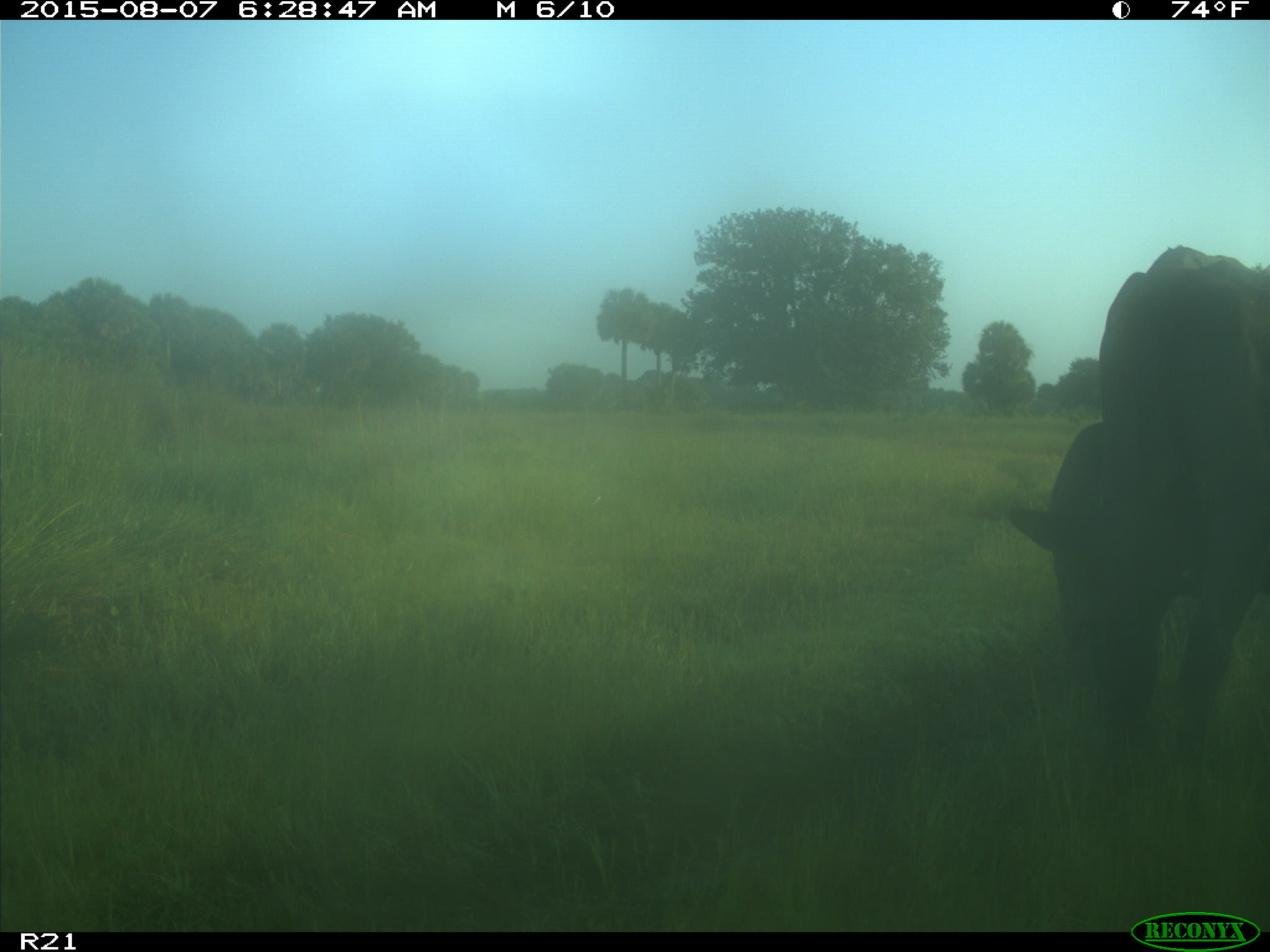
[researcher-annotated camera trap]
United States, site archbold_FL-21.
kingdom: Animalia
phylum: Chordata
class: Mammalia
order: Artiodactyla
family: Bovidae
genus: Bos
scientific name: Bos taurus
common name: domestic cow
Bos taurus (domestic cow).